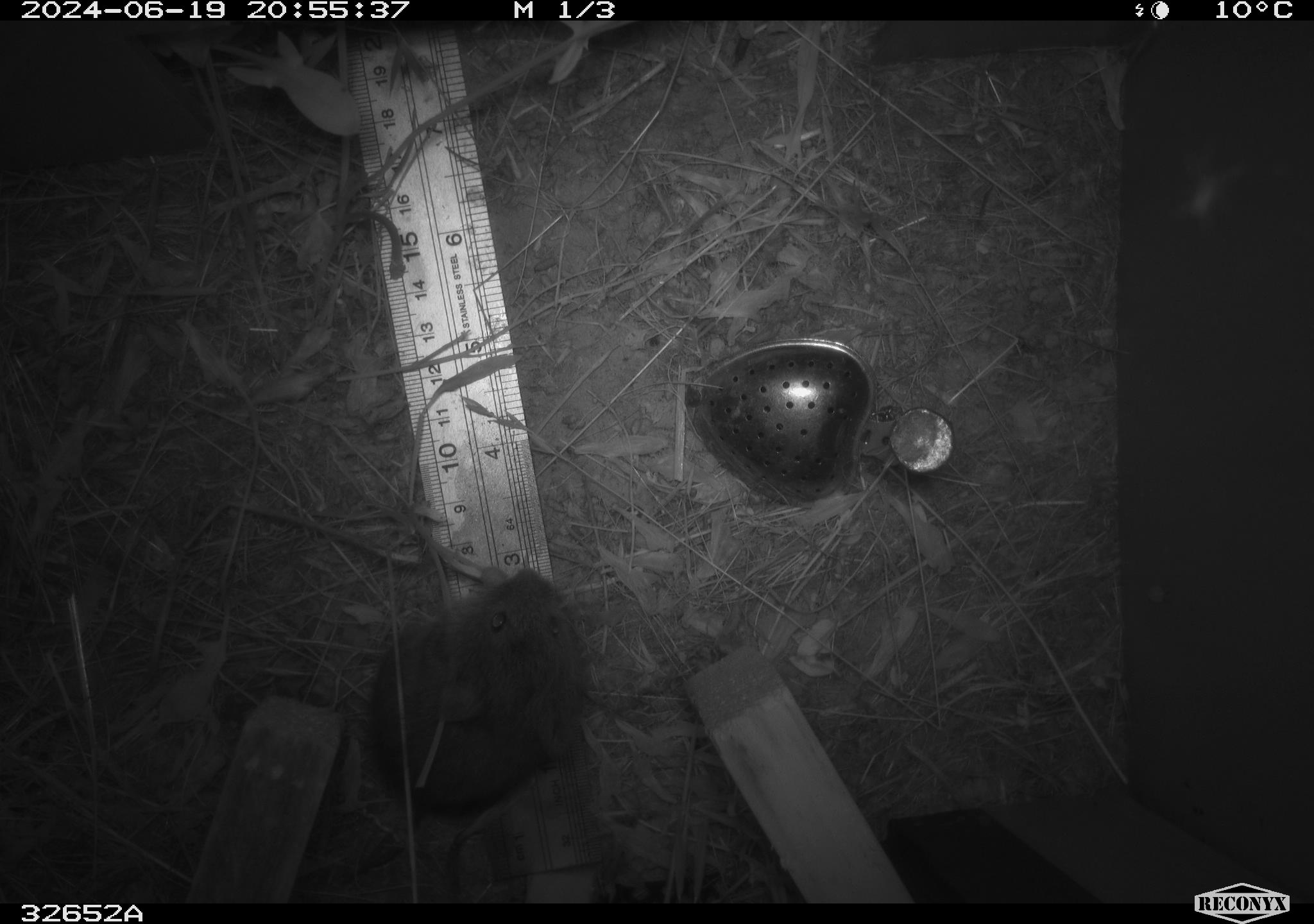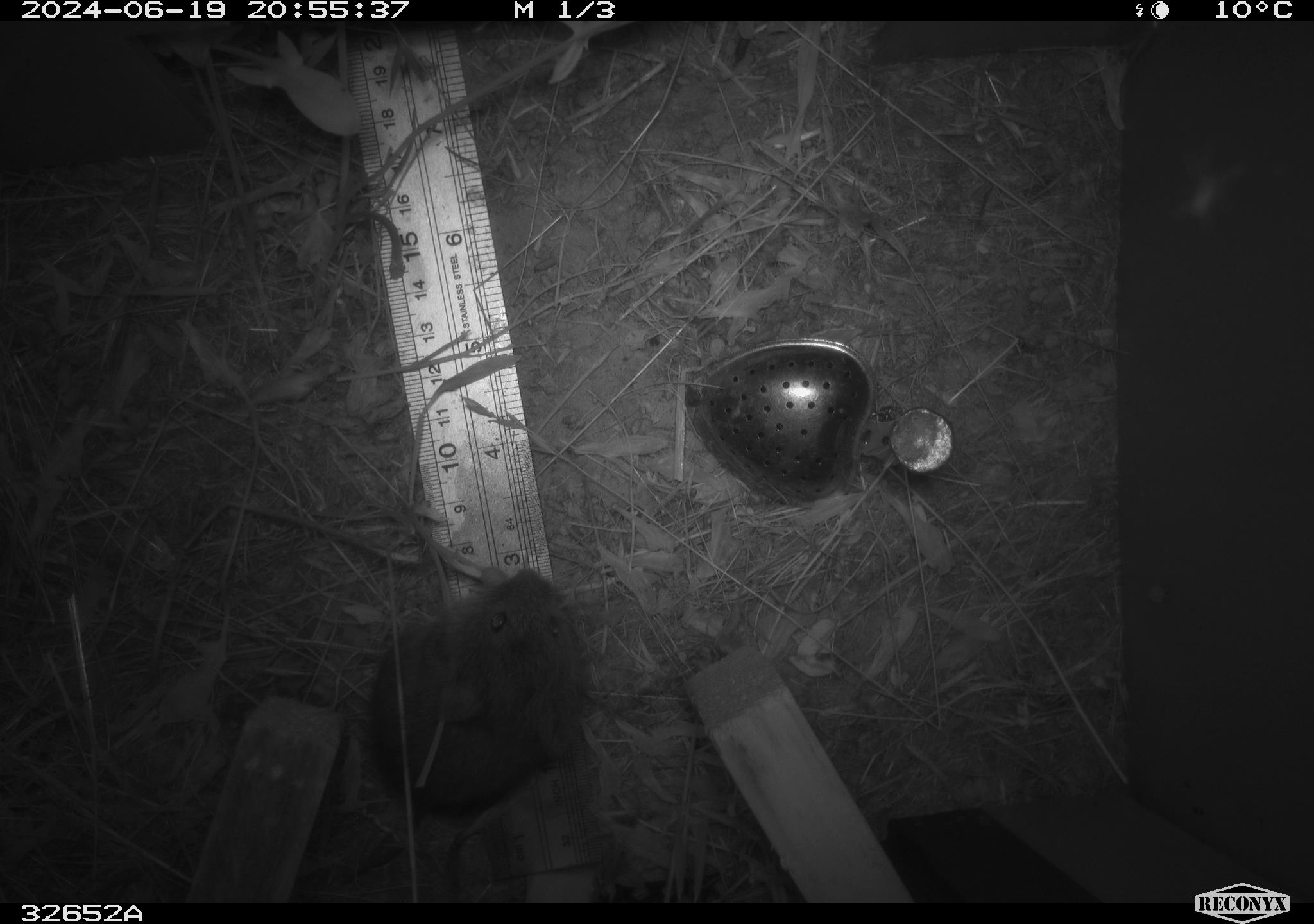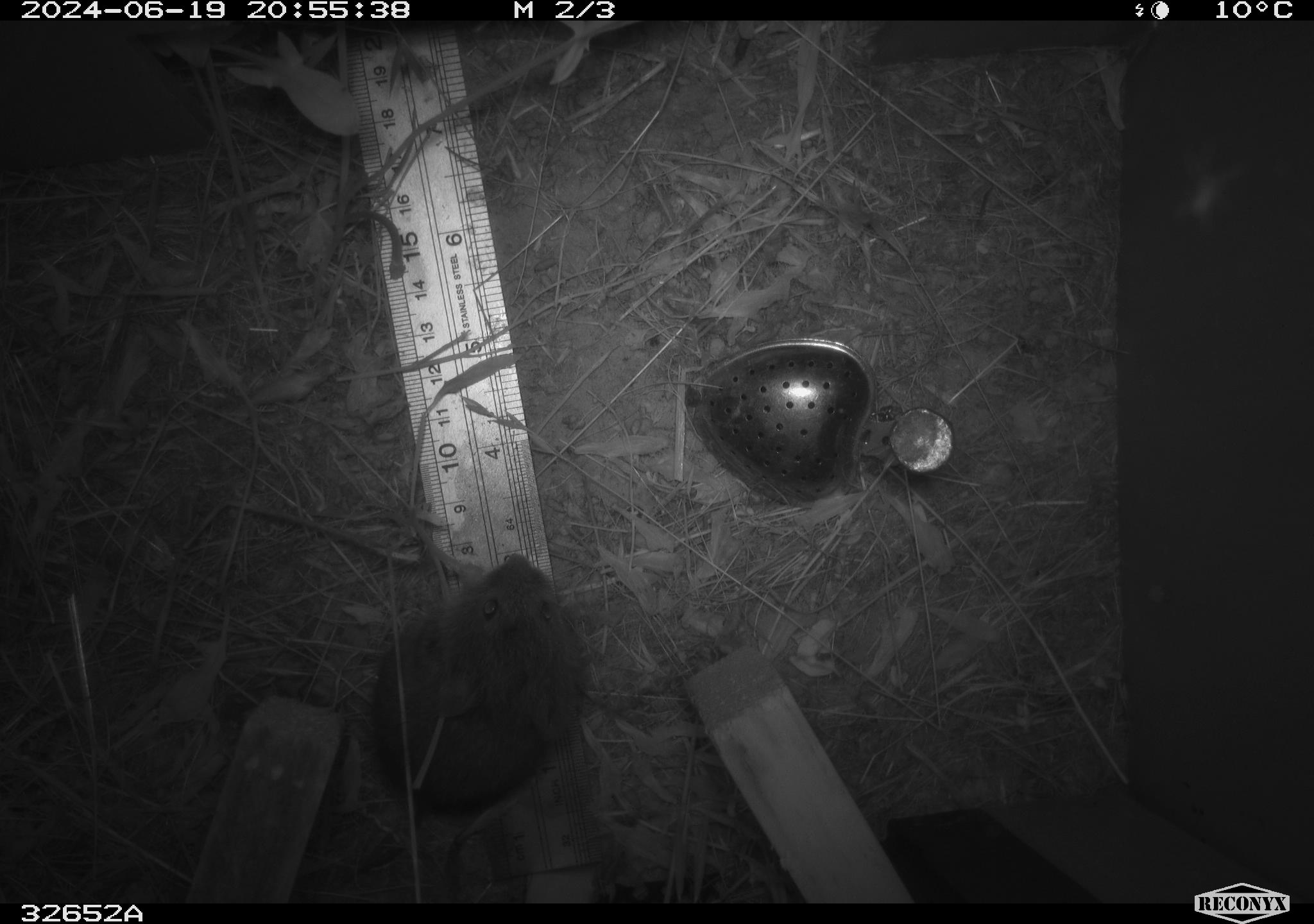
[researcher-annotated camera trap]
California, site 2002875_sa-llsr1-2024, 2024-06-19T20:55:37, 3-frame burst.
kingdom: Animalia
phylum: Chordata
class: Mammalia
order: Rodentia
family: Cricetidae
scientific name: Arvicolinae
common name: voles, lemmings, and muskrats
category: arvicolinae subfamily